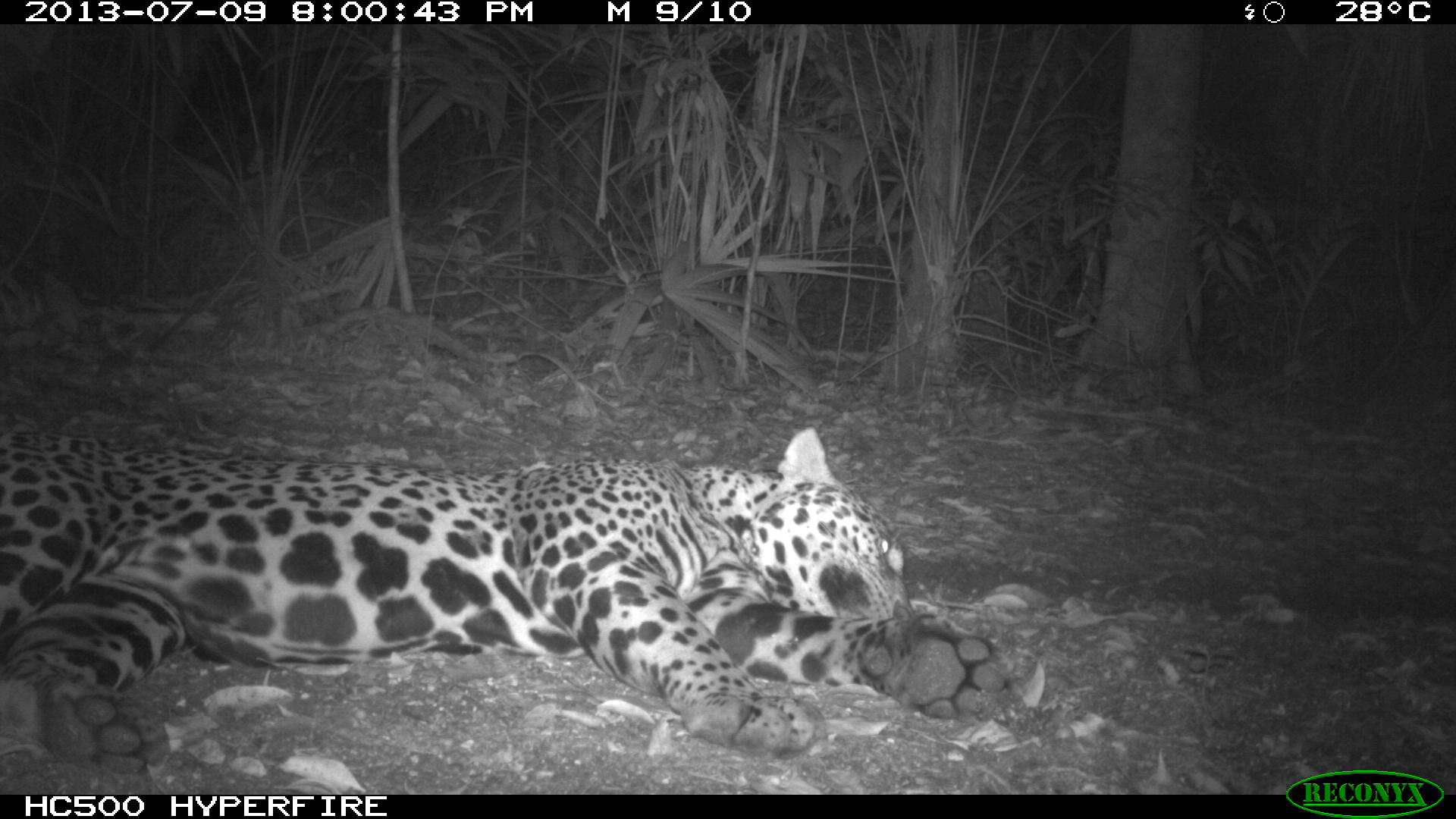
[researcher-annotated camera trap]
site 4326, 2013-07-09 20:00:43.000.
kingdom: Animalia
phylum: Chordata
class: Mammalia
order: Carnivora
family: Felidae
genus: Panthera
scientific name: Panthera onca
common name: jaguar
Panthera onca (jaguar), count 1, sex male.